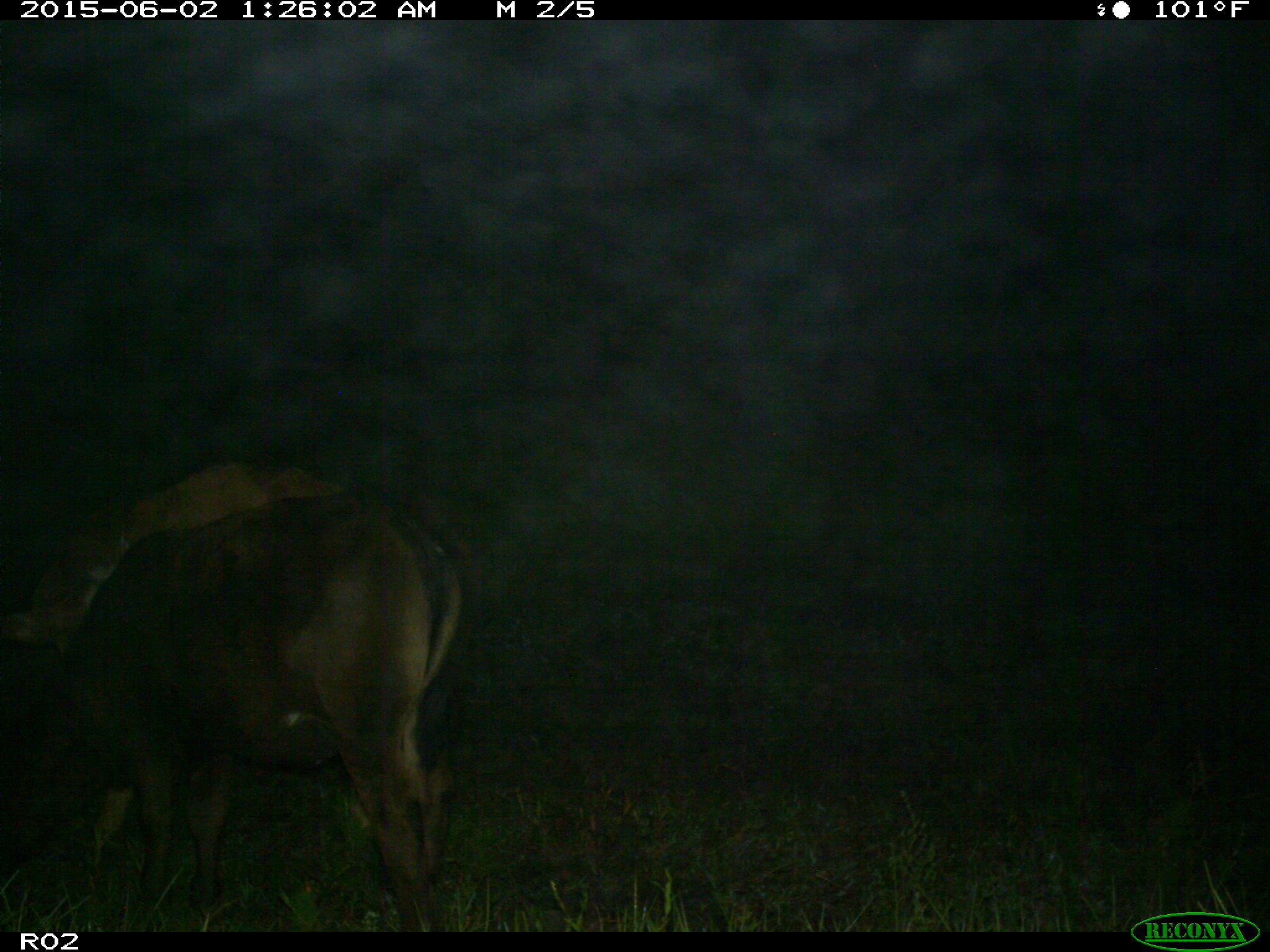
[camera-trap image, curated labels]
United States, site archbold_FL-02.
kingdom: Animalia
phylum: Chordata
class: Mammalia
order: Artiodactyla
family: Bovidae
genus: Bos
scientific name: Bos taurus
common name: domestic cow